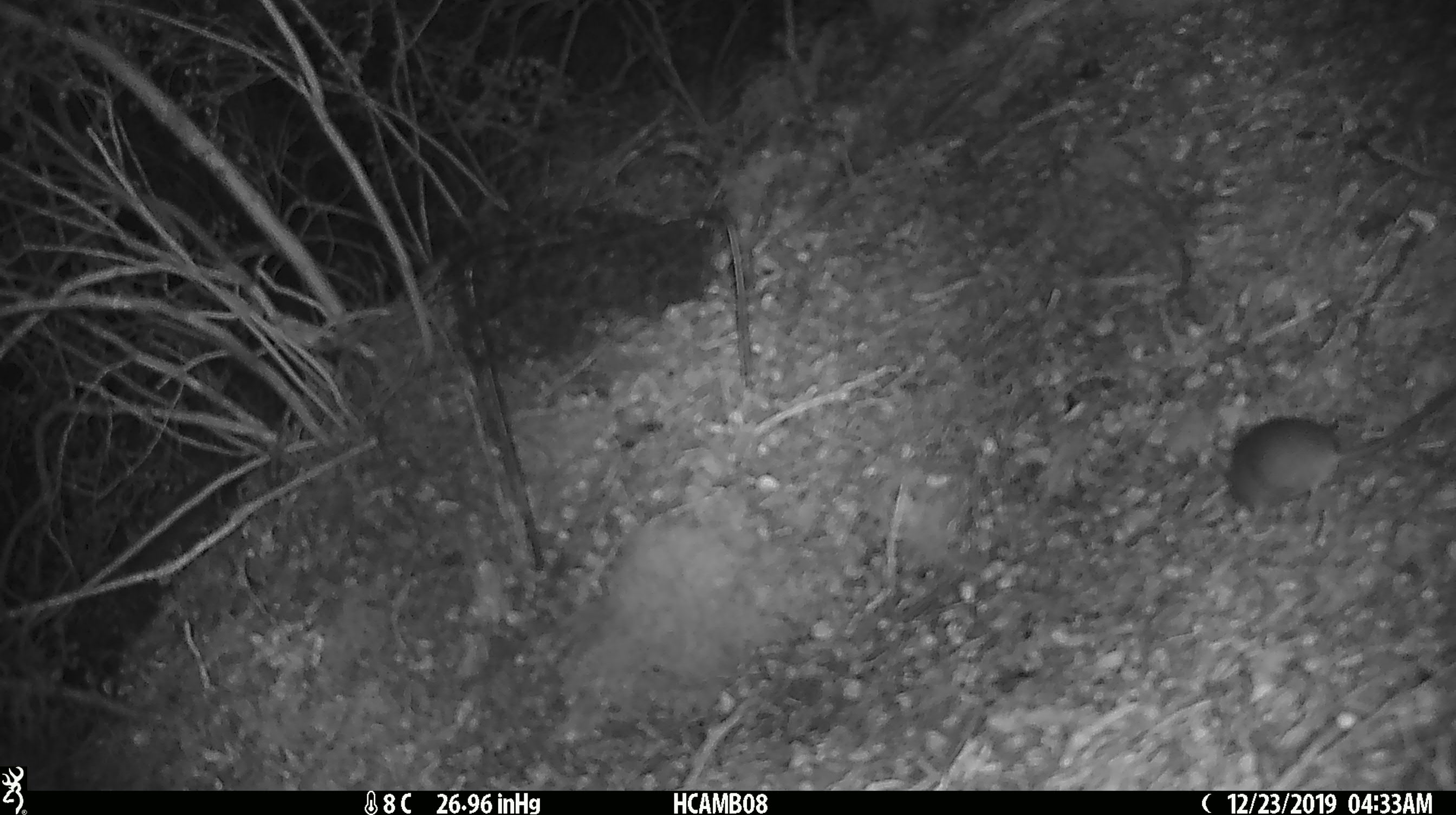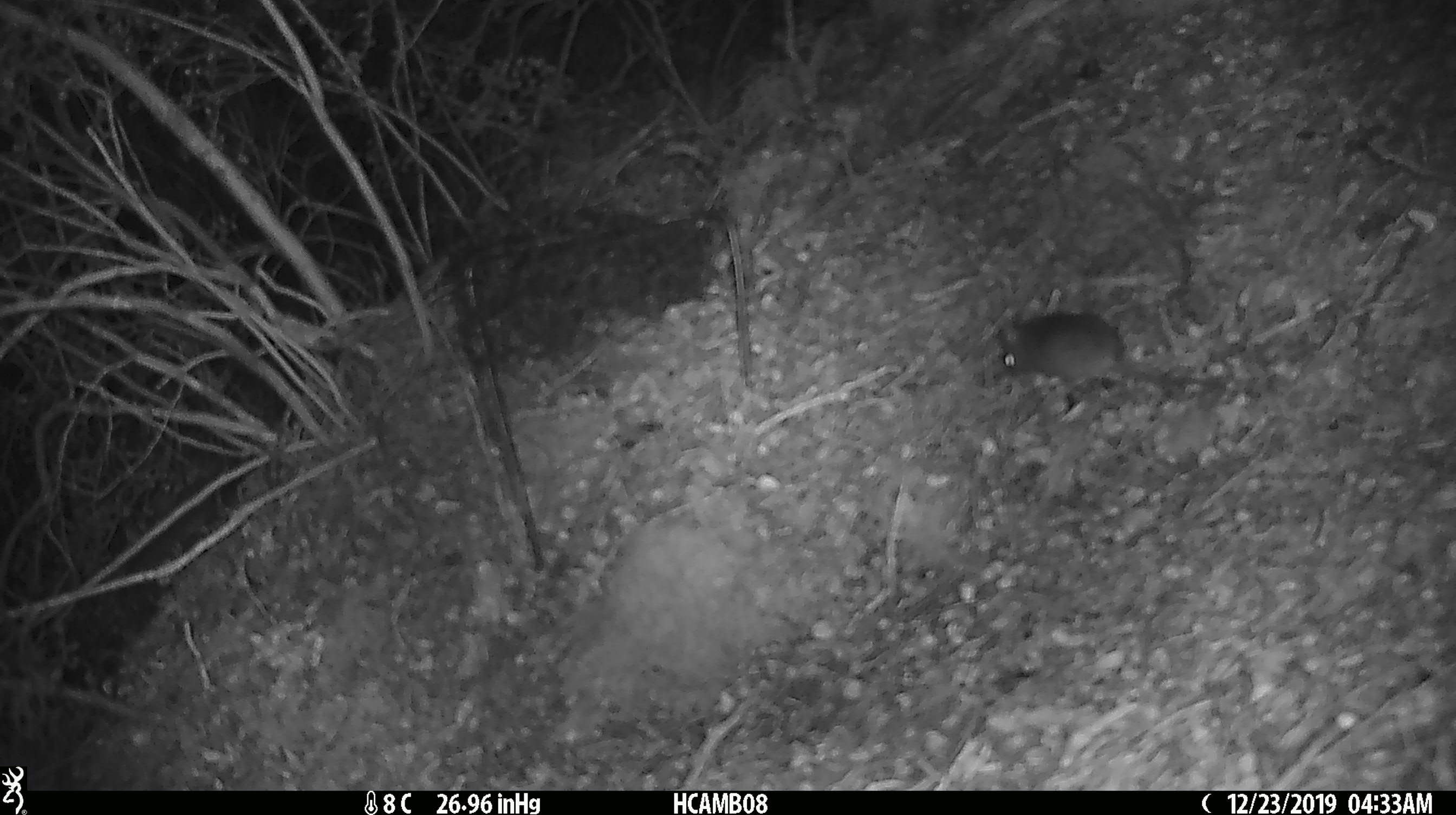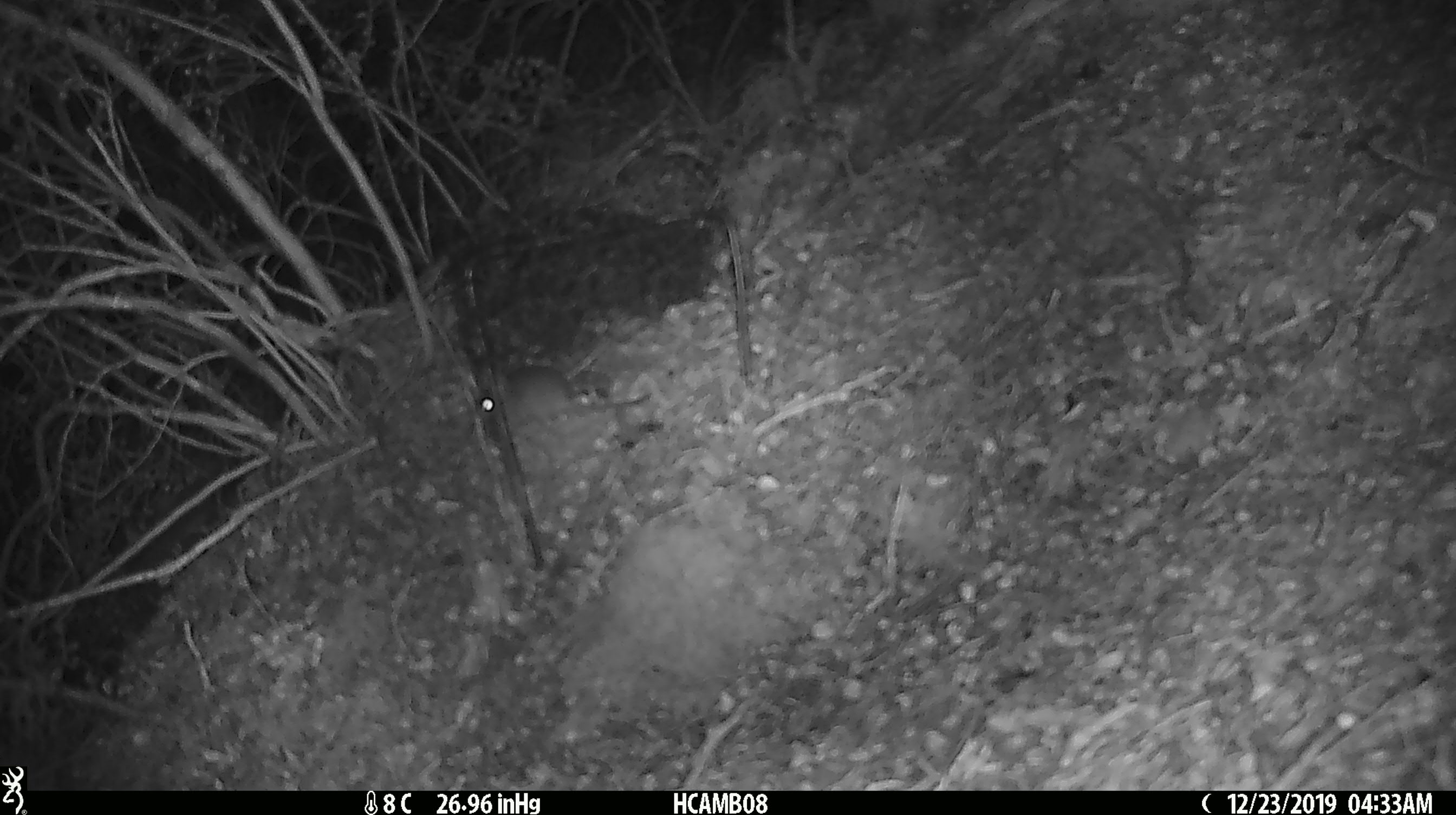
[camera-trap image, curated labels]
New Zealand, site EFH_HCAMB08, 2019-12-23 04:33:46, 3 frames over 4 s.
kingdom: Animalia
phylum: Chordata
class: Mammalia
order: Rodentia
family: Muridae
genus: Mus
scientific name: Mus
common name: mouse